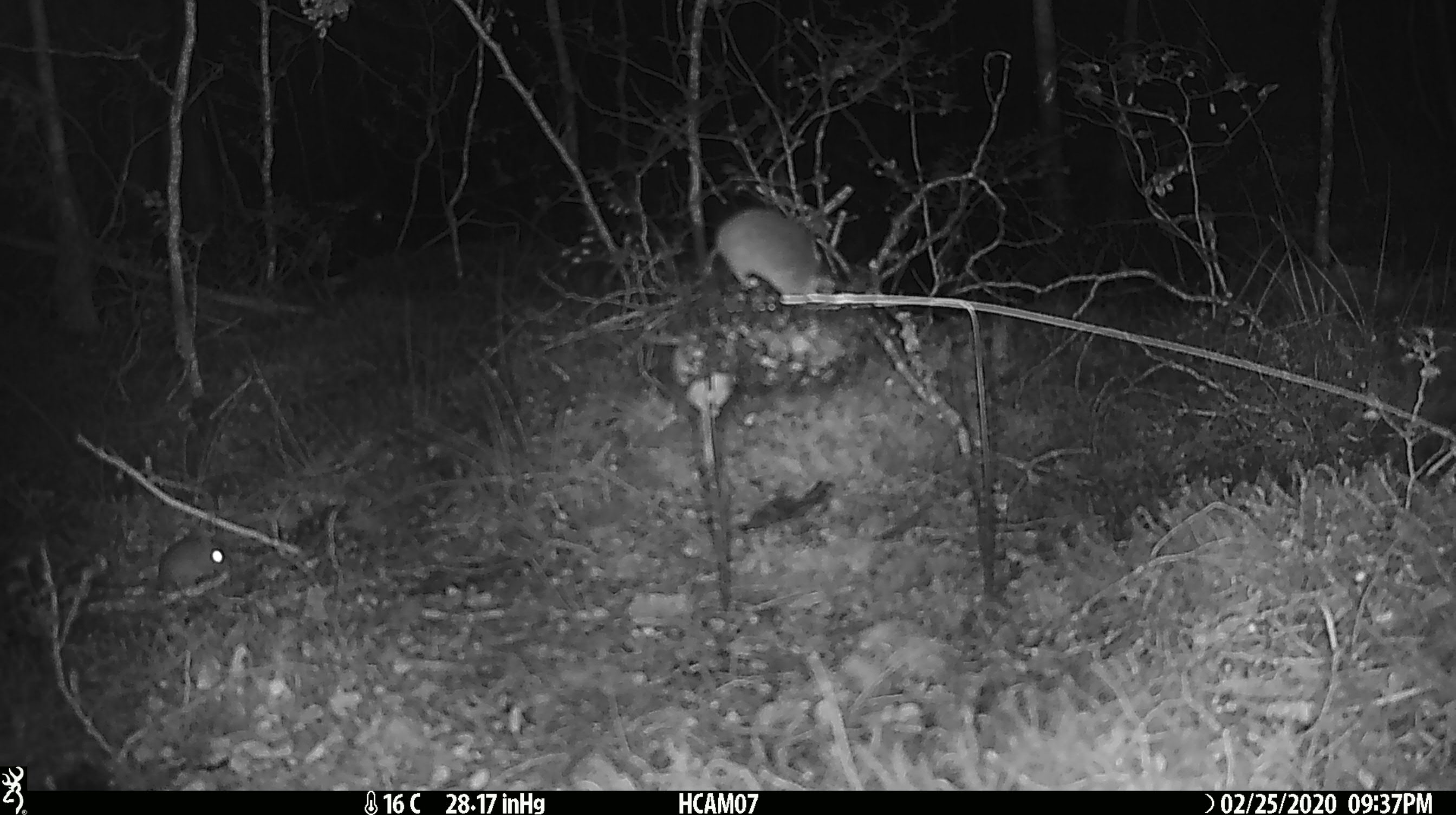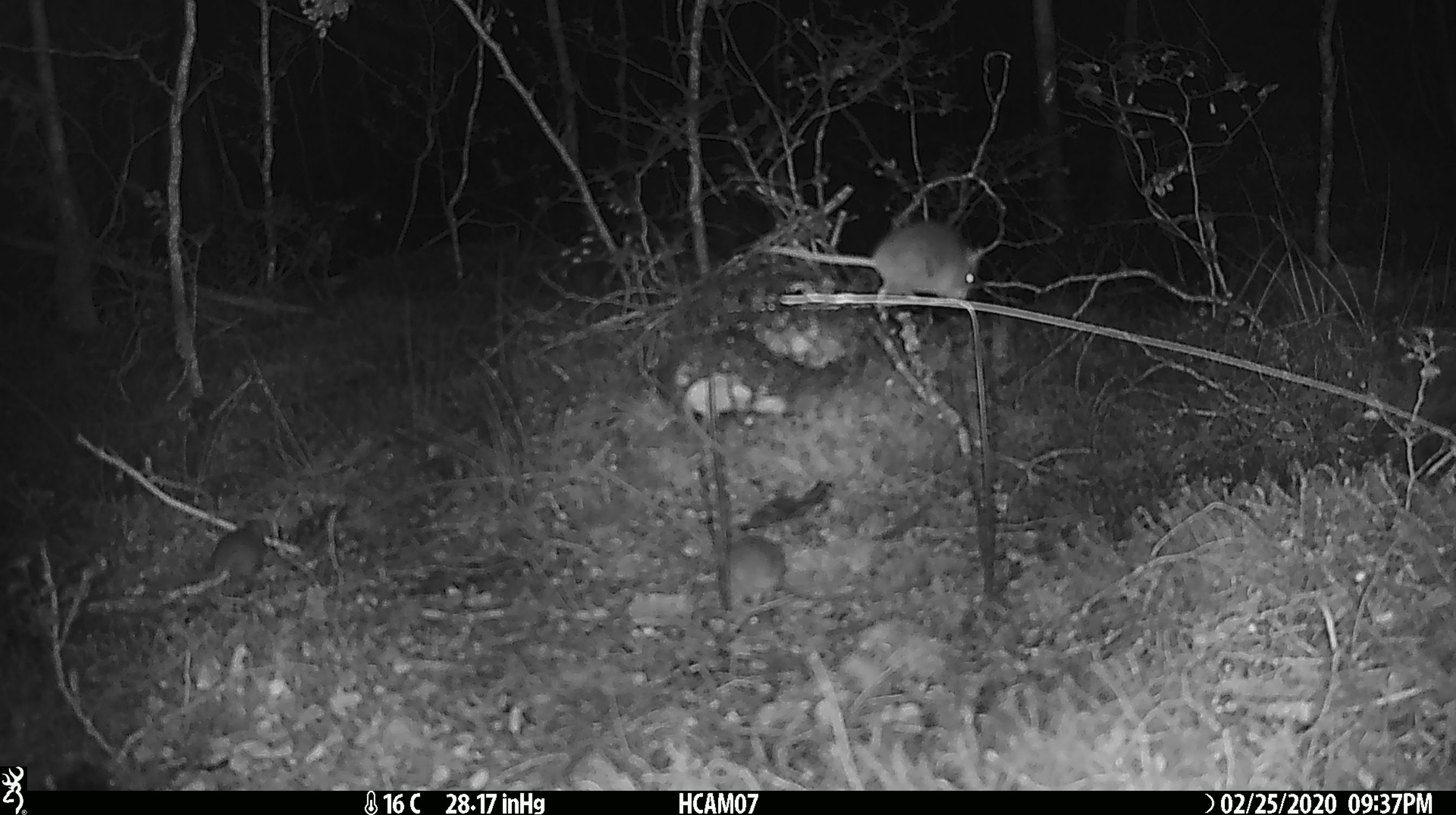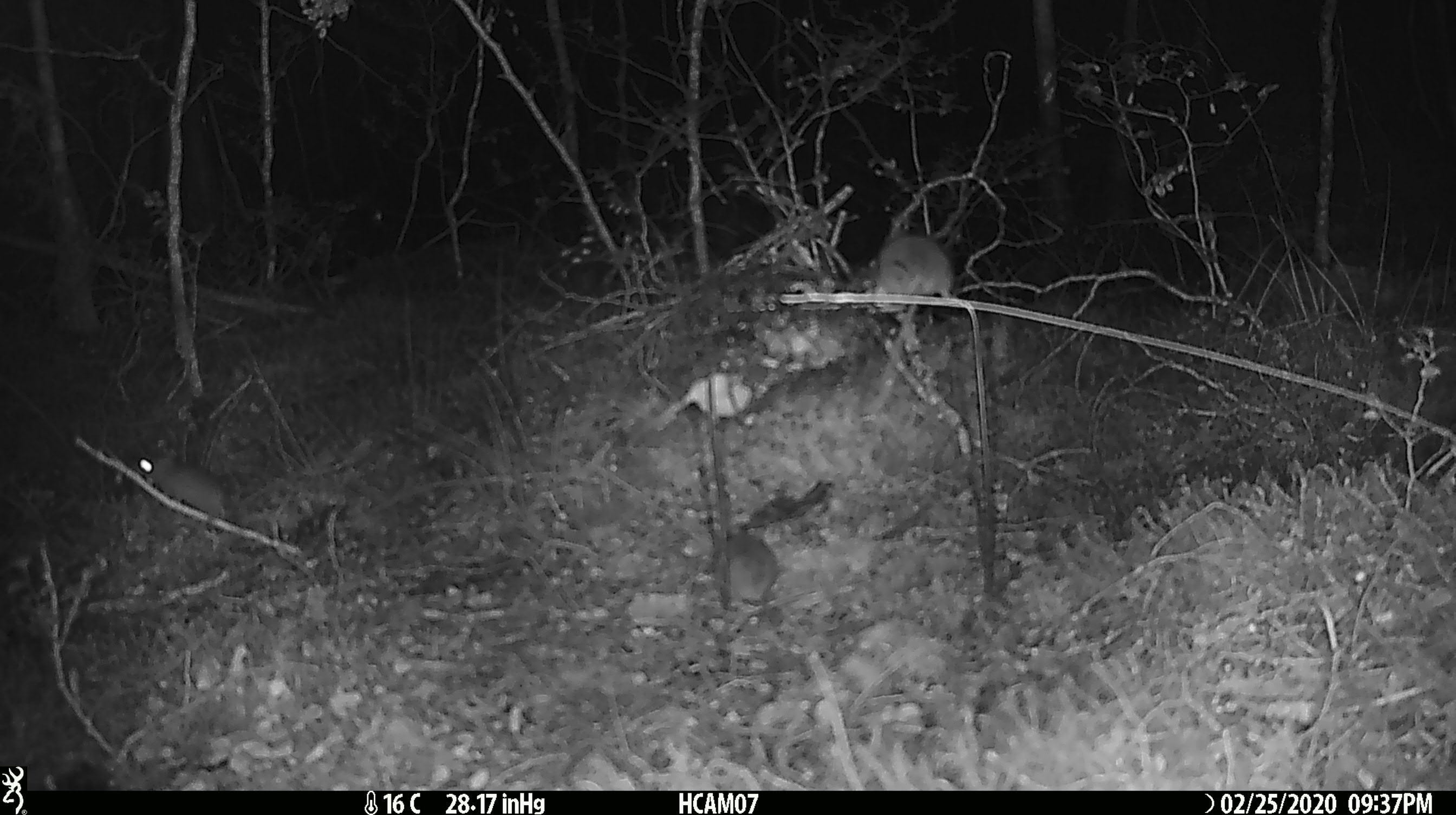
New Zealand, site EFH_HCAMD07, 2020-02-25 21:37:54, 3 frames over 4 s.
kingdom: Animalia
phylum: Chordata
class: Mammalia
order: Rodentia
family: Muridae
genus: Mus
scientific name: Mus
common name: mouse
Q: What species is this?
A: Mouse (Mus).